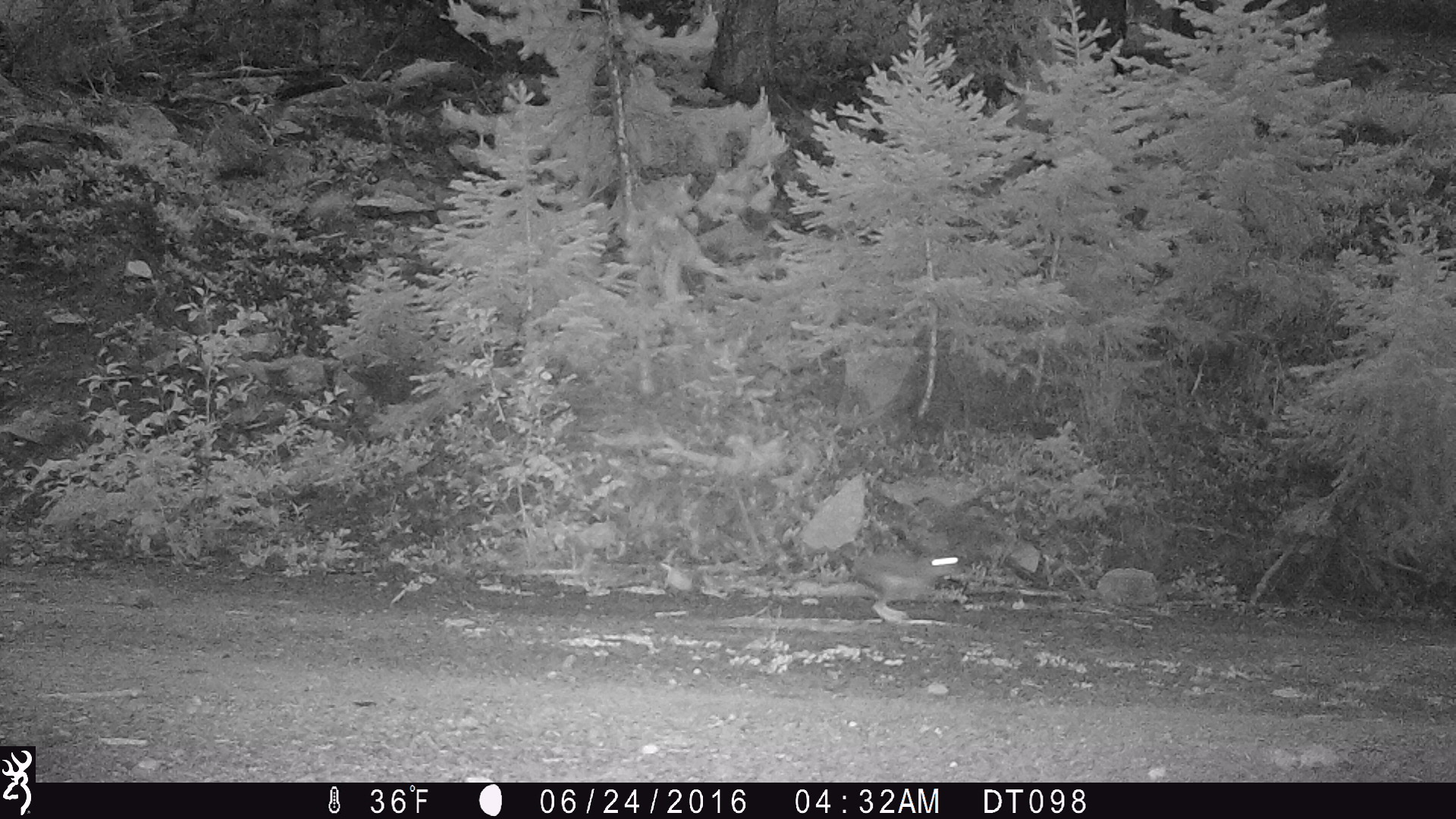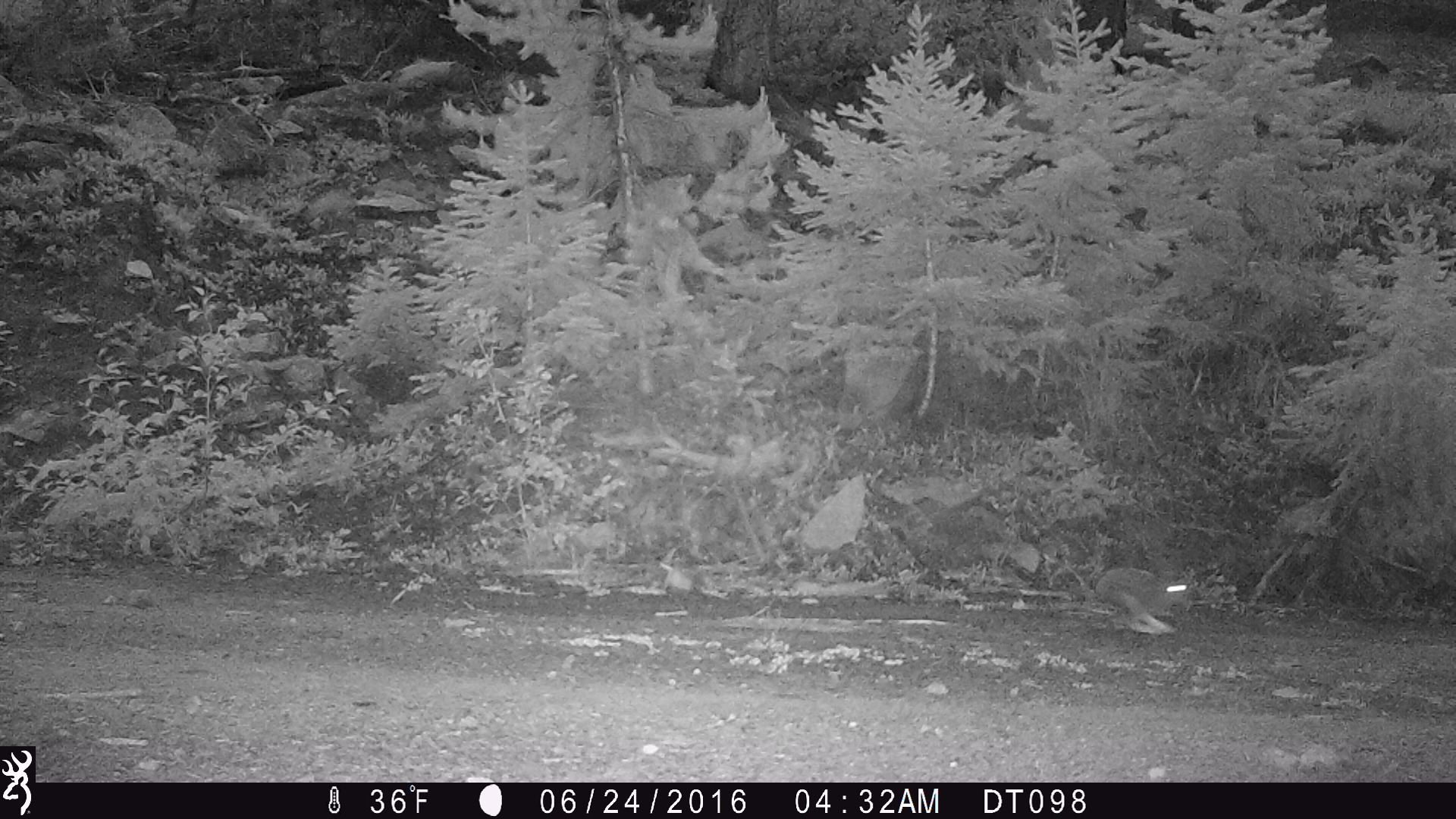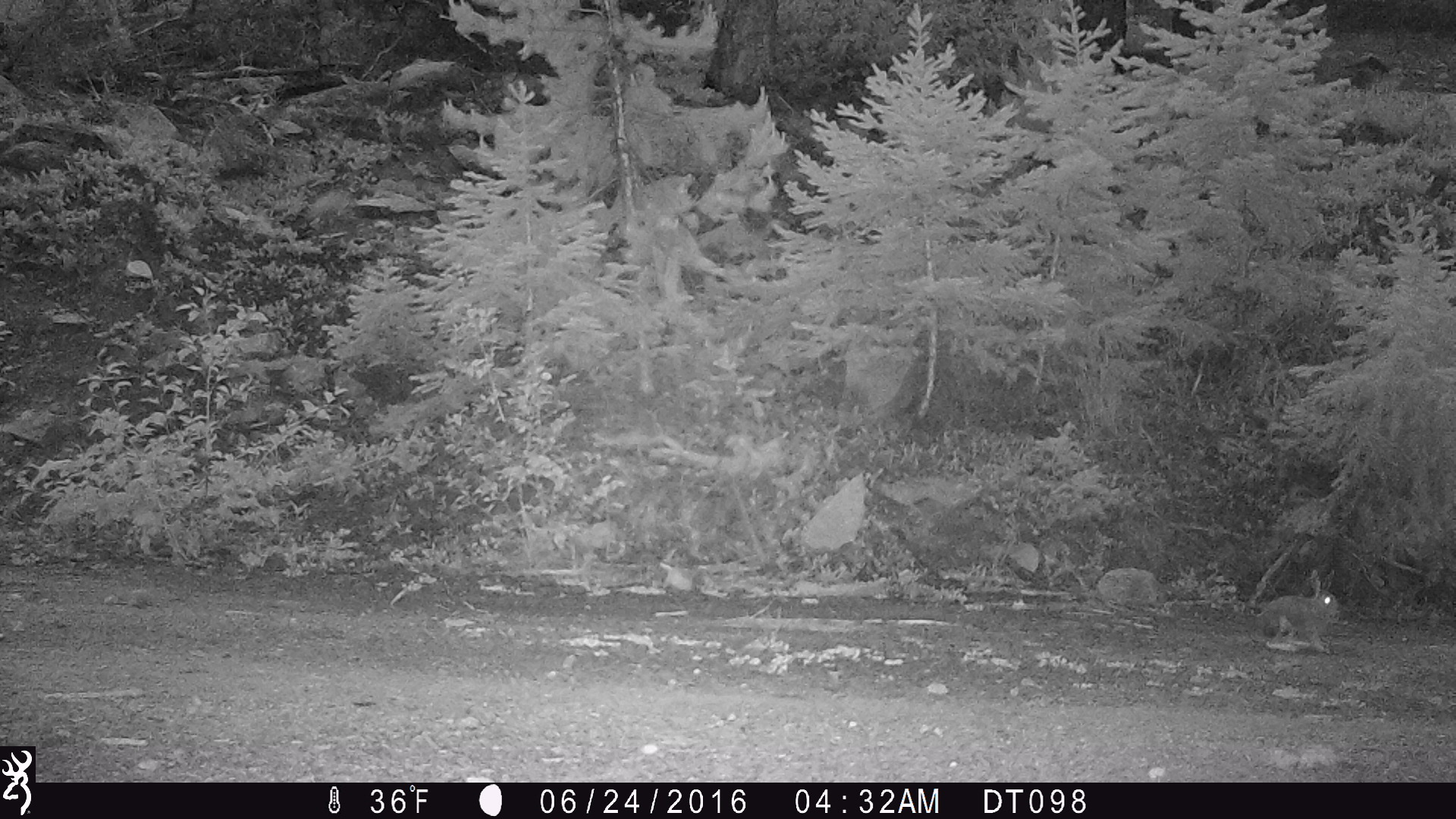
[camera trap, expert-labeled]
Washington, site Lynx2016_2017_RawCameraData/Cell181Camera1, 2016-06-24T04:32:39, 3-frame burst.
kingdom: Animalia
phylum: Chordata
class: Mammalia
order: Lagomorpha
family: Leporidae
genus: Lepus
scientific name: Lepus americanus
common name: snowshoe hare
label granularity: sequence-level